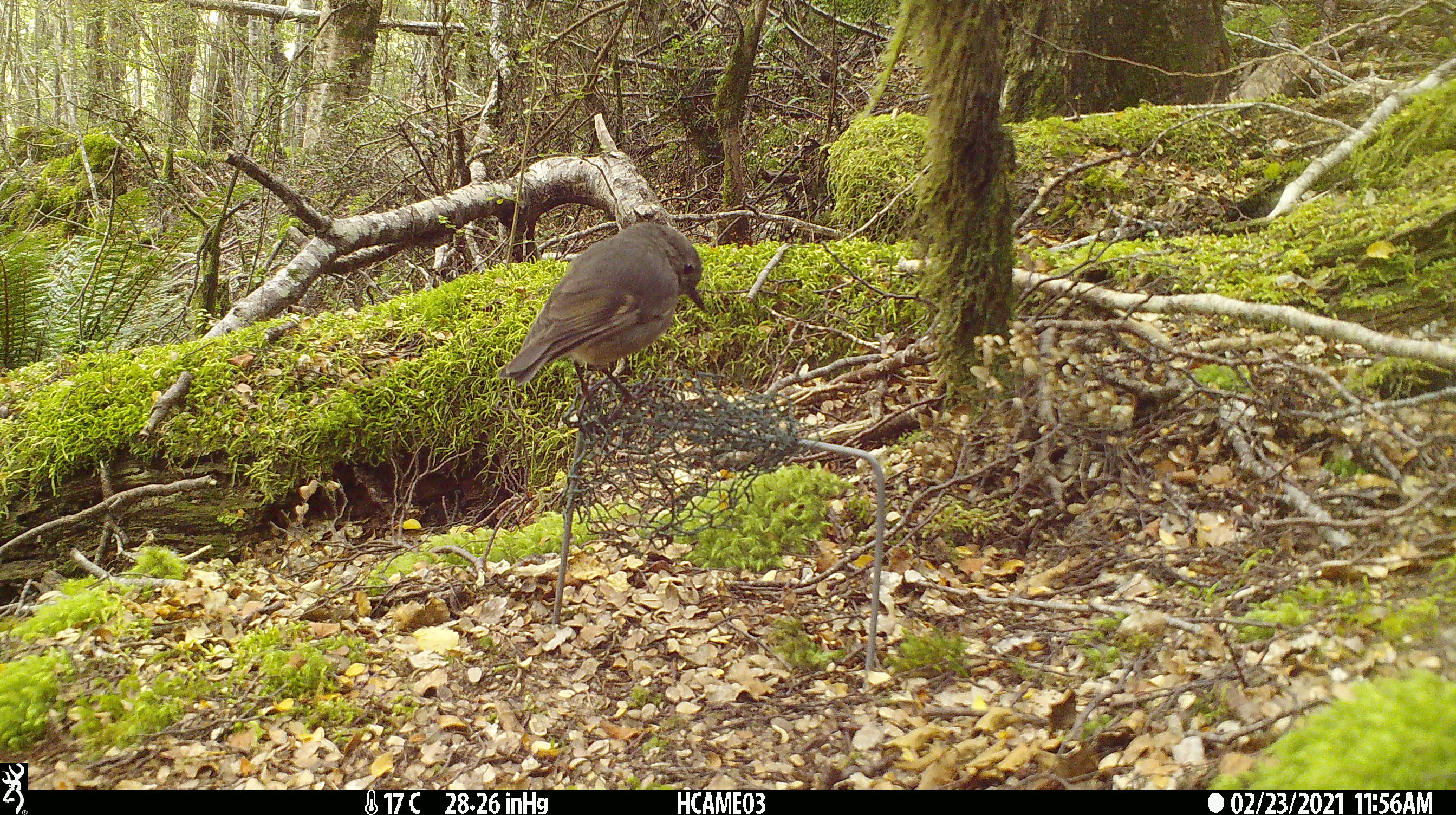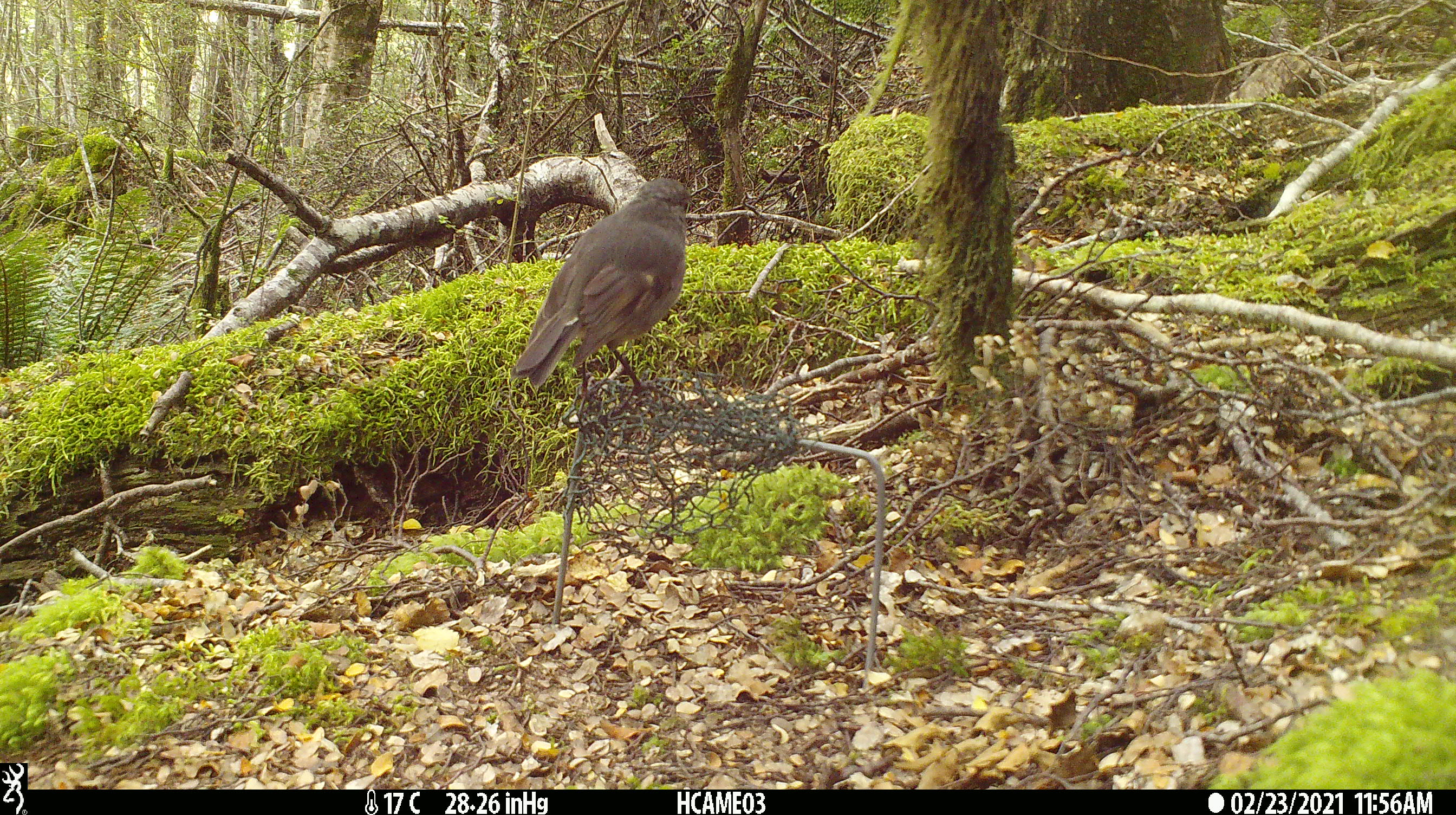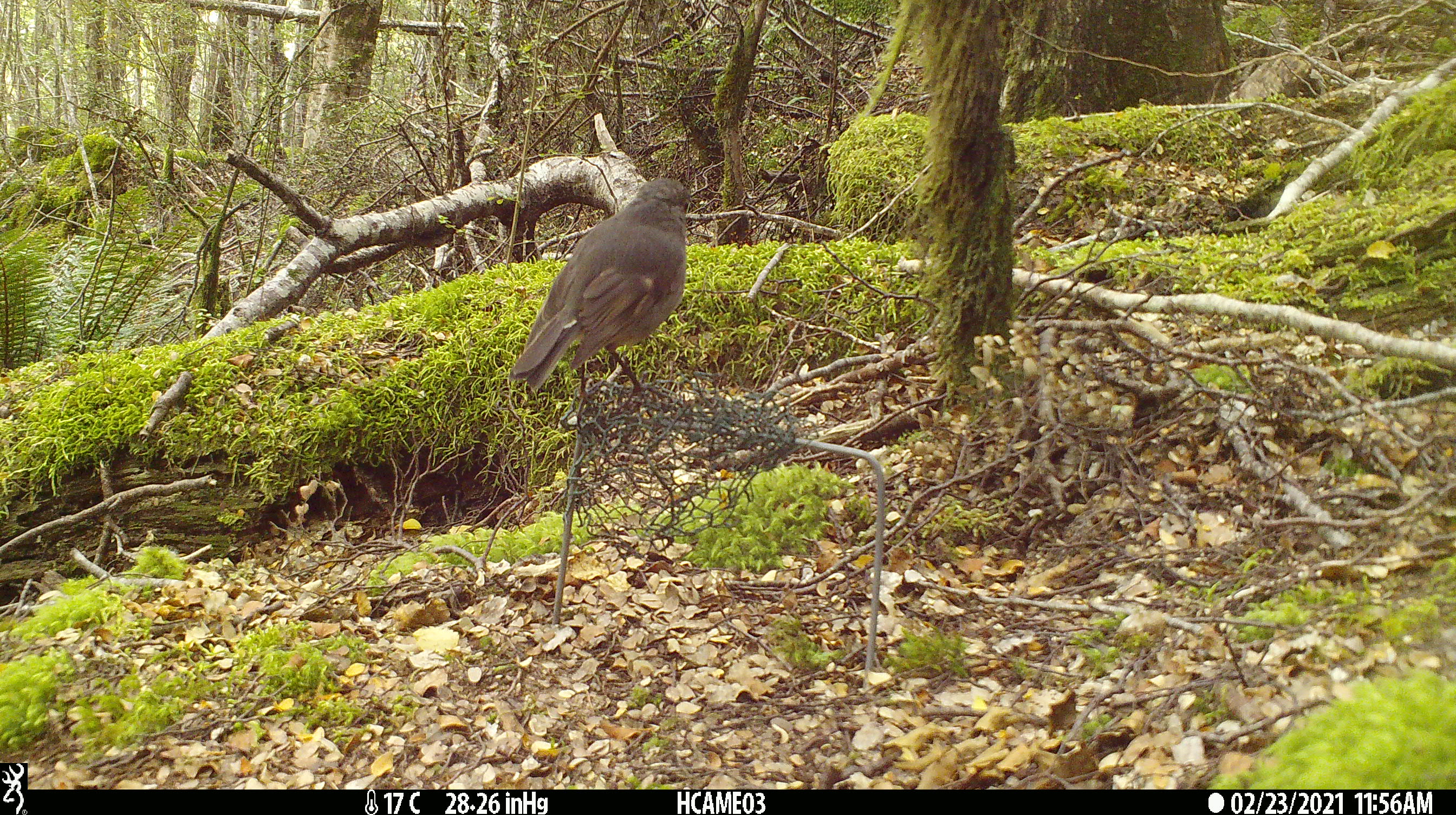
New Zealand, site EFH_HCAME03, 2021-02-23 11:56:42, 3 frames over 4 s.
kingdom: Animalia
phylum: Chordata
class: Aves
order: Passeriformes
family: Petroicidae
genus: Petroica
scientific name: Petroica australis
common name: new zealand robin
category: robin